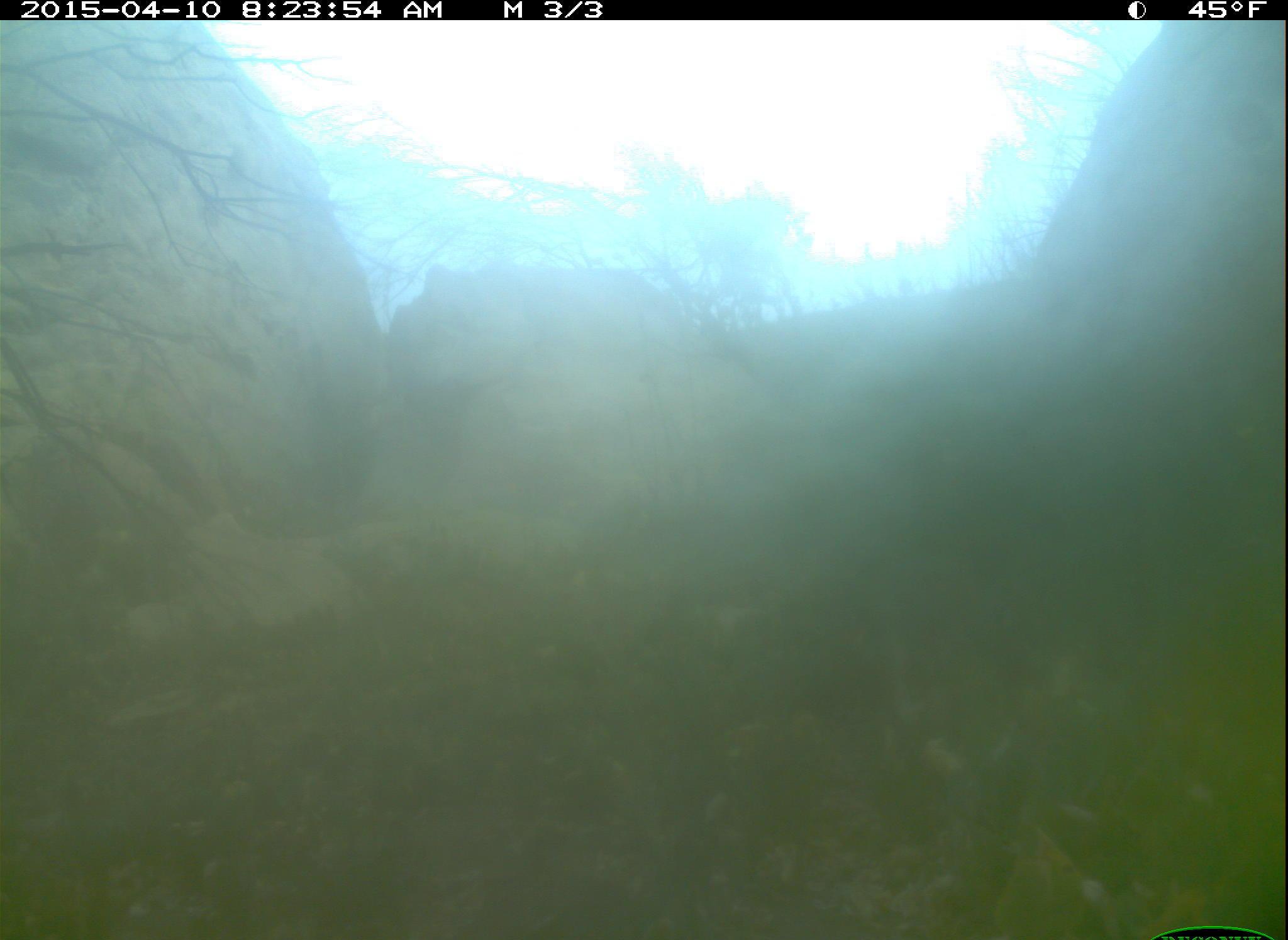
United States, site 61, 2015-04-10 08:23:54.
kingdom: Animalia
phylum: Chordata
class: Mammalia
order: Lagomorpha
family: Leporidae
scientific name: Leporidae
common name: rabbits and hares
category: rabbit